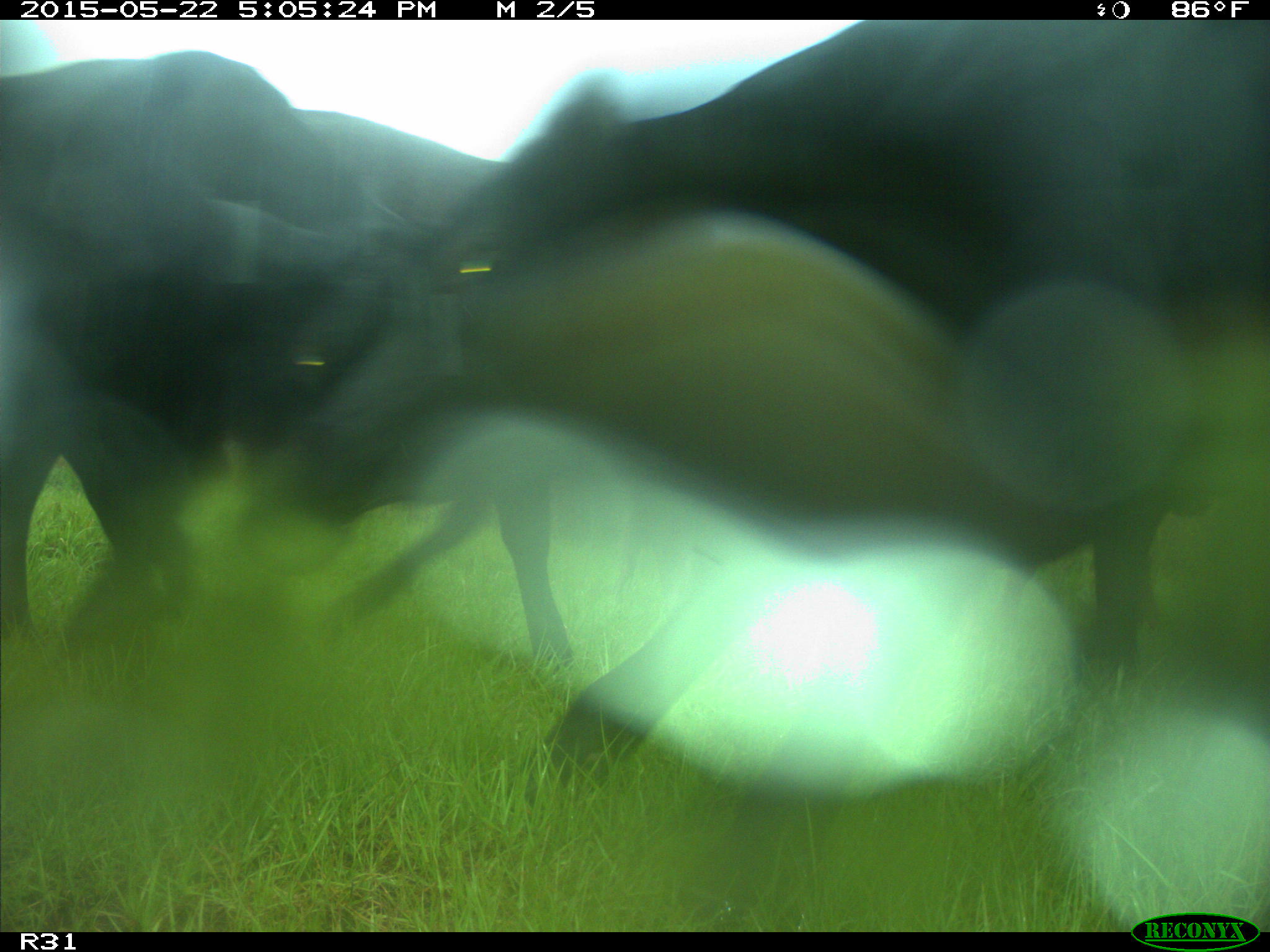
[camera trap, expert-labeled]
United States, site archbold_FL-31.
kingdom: Animalia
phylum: Chordata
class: Mammalia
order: Artiodactyla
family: Bovidae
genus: Bos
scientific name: Bos taurus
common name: domestic cow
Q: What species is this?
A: Bos taurus (domestic cow).